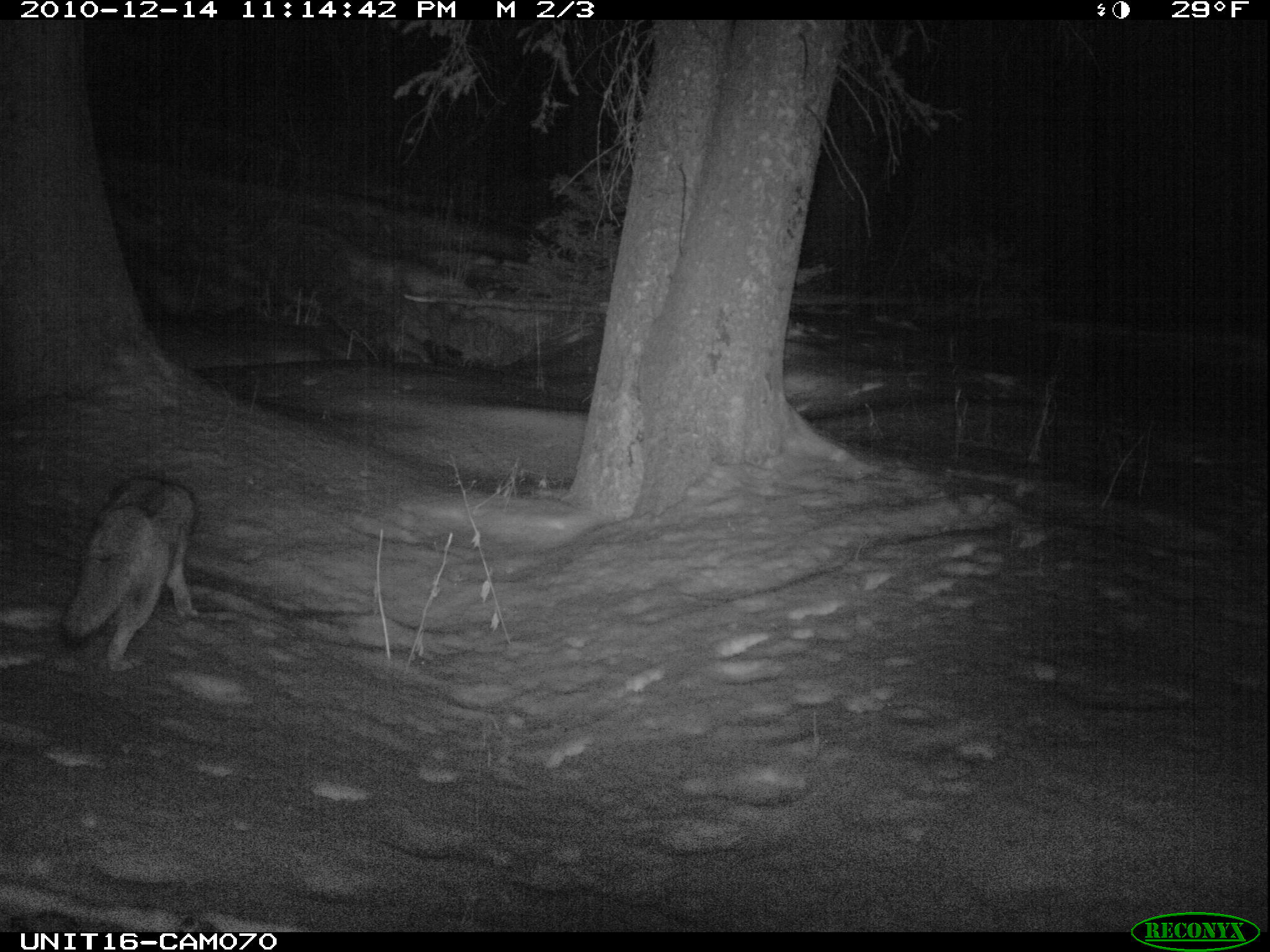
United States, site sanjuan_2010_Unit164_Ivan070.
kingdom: Animalia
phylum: Chordata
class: Mammalia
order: Carnivora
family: Canidae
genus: Canis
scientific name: Canis latrans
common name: coyote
Canis latrans (coyote).